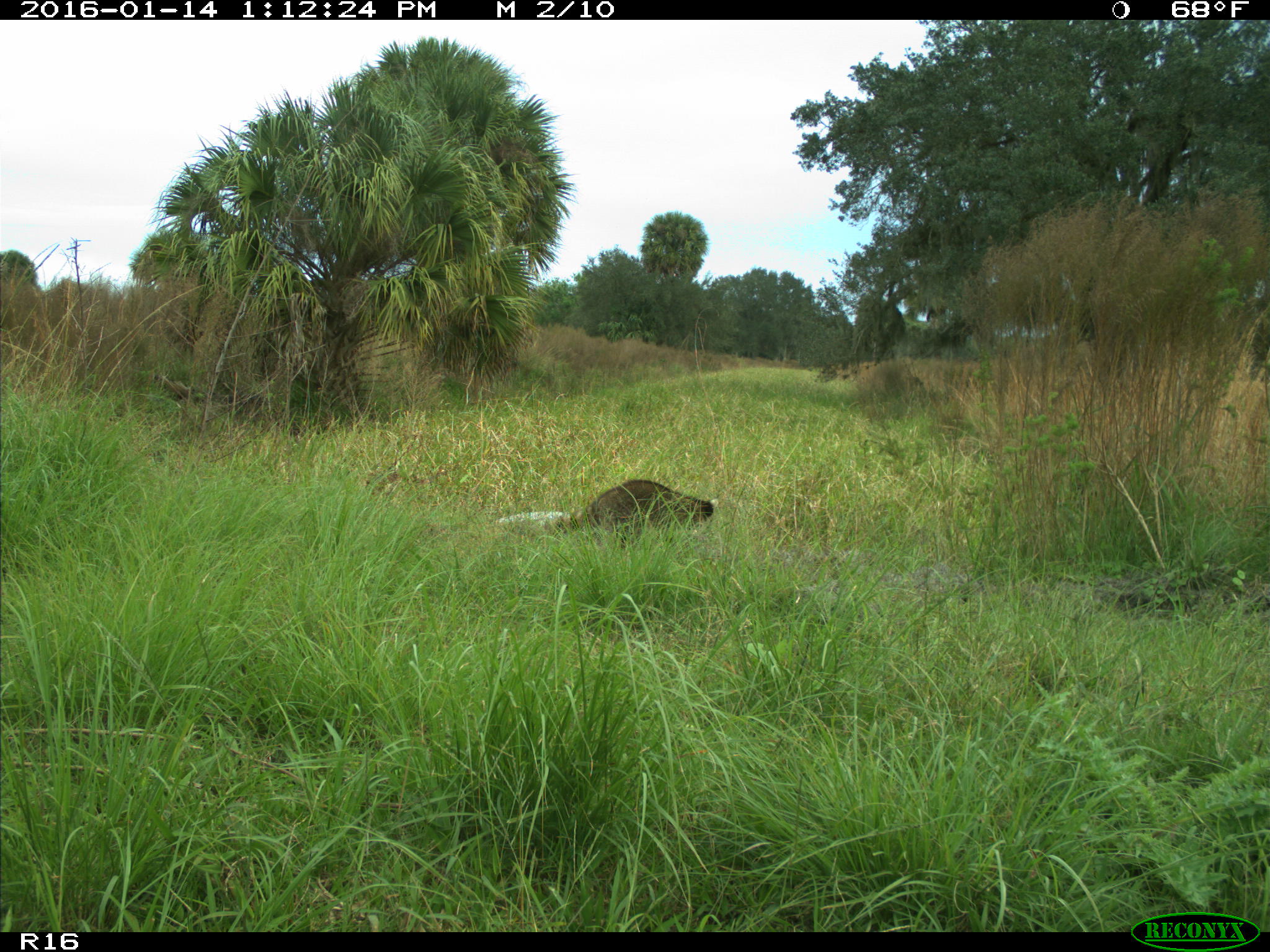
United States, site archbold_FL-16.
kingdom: Animalia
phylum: Chordata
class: Mammalia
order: Carnivora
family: Procyonidae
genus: Procyon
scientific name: Procyon lotor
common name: common raccoon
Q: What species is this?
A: Procyon lotor (common raccoon).